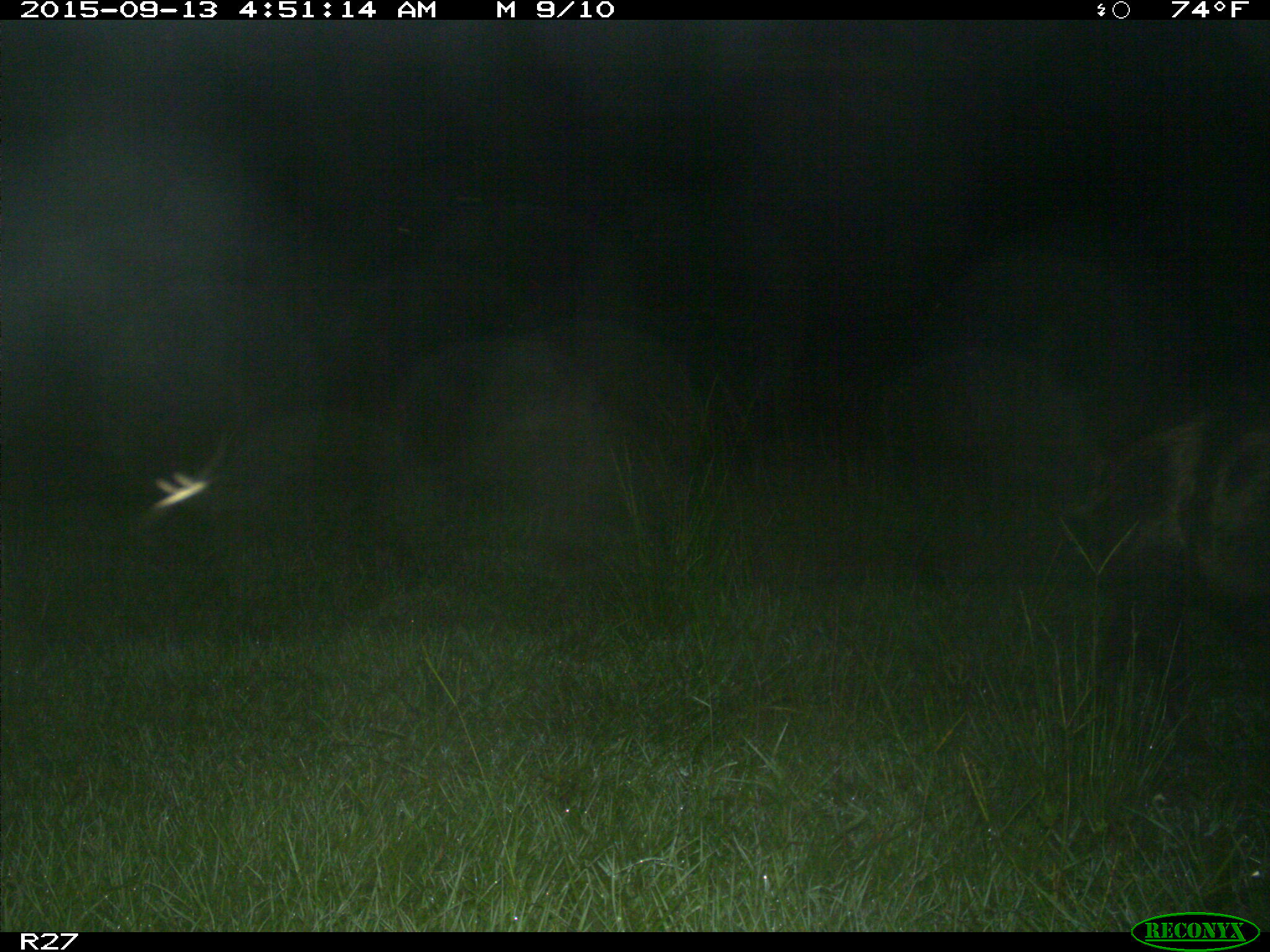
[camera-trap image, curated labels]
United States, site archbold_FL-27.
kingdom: Animalia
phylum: Chordata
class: Mammalia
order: Artiodactyla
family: Suidae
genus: Sus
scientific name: Sus scrofa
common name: wild boar